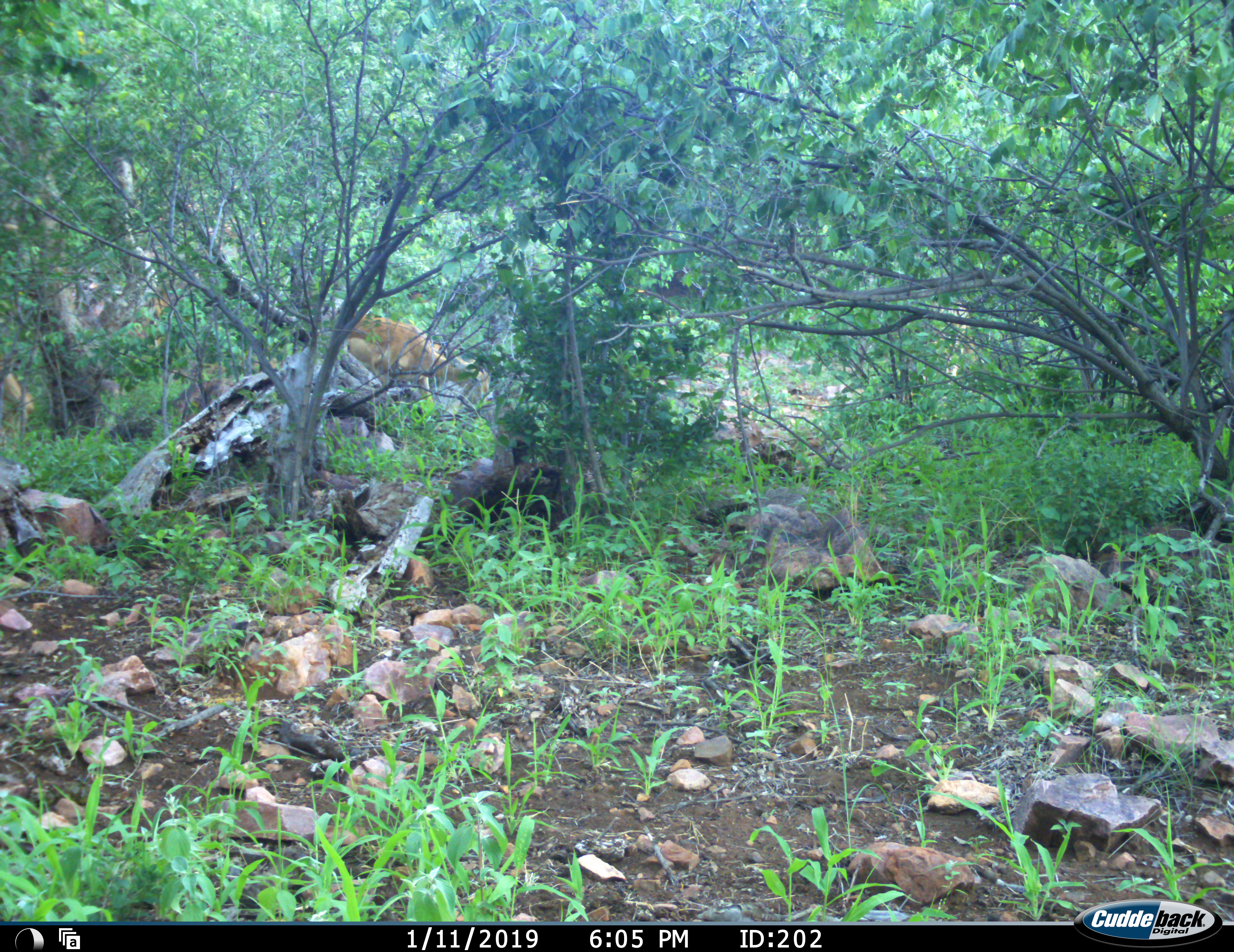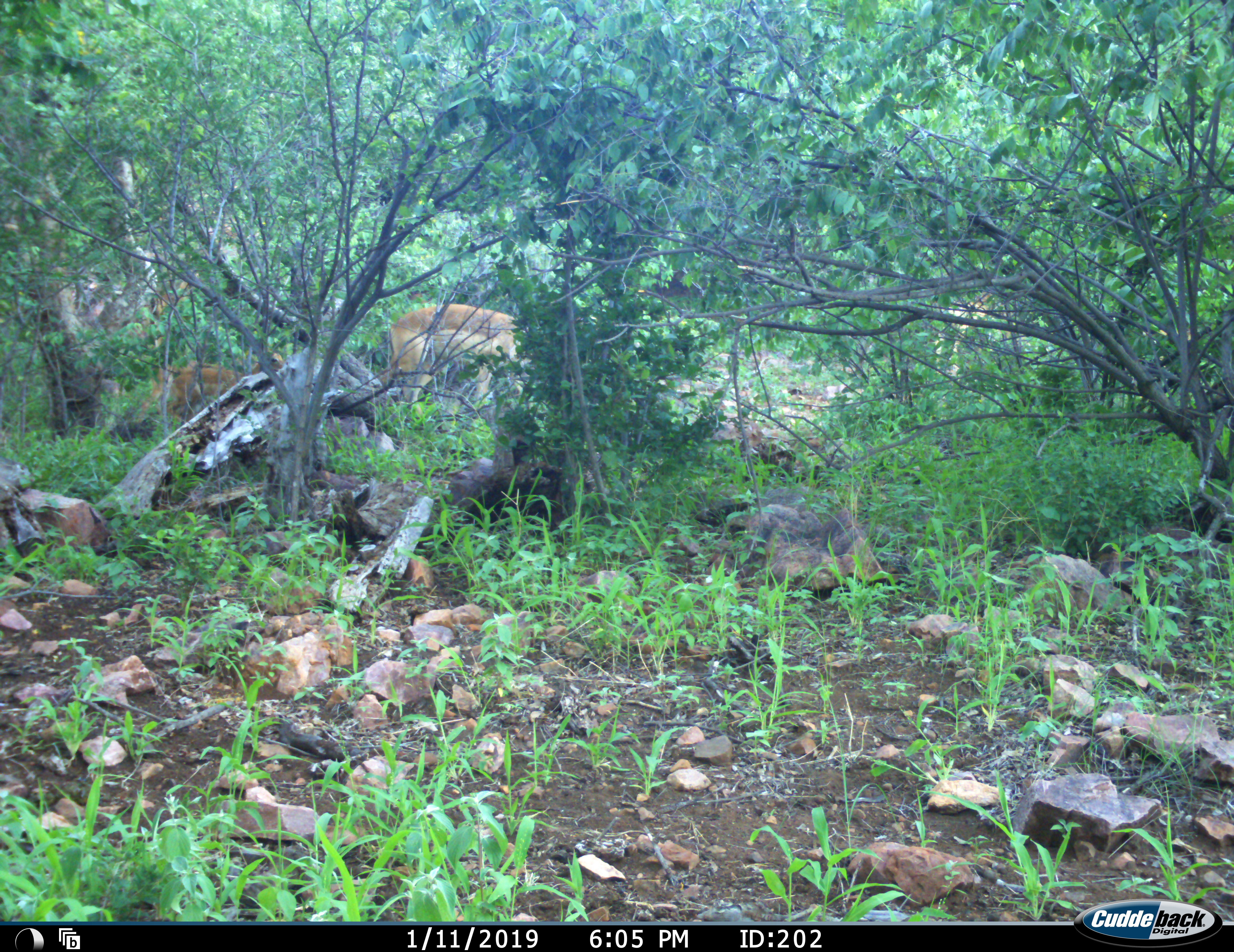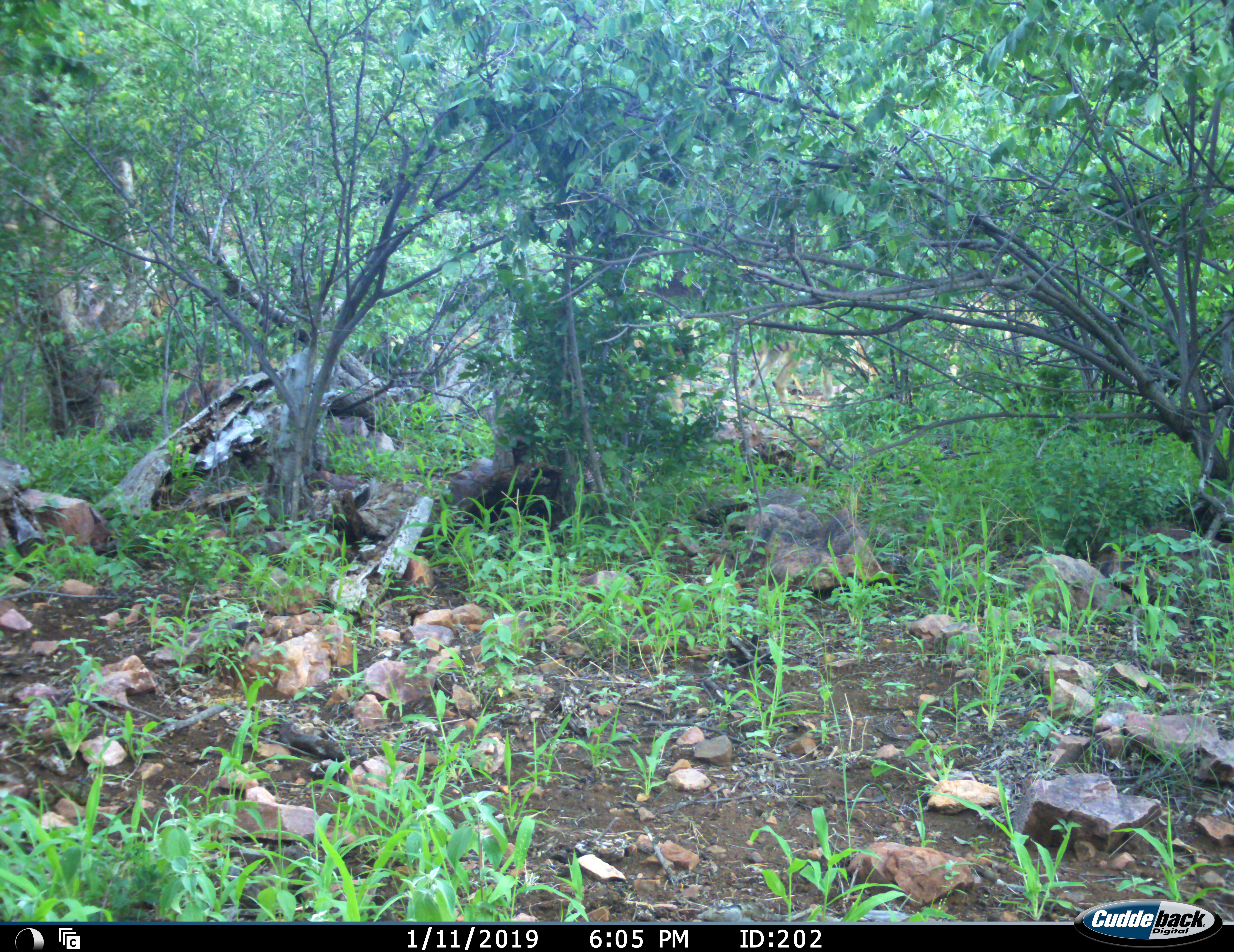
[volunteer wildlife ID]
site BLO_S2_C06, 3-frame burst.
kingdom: Animalia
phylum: Chordata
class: Mammalia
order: Artiodactyla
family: Bovidae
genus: Aepyceros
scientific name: Aepyceros melampus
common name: impala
Impala (Aepyceros melampus), count 3. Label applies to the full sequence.